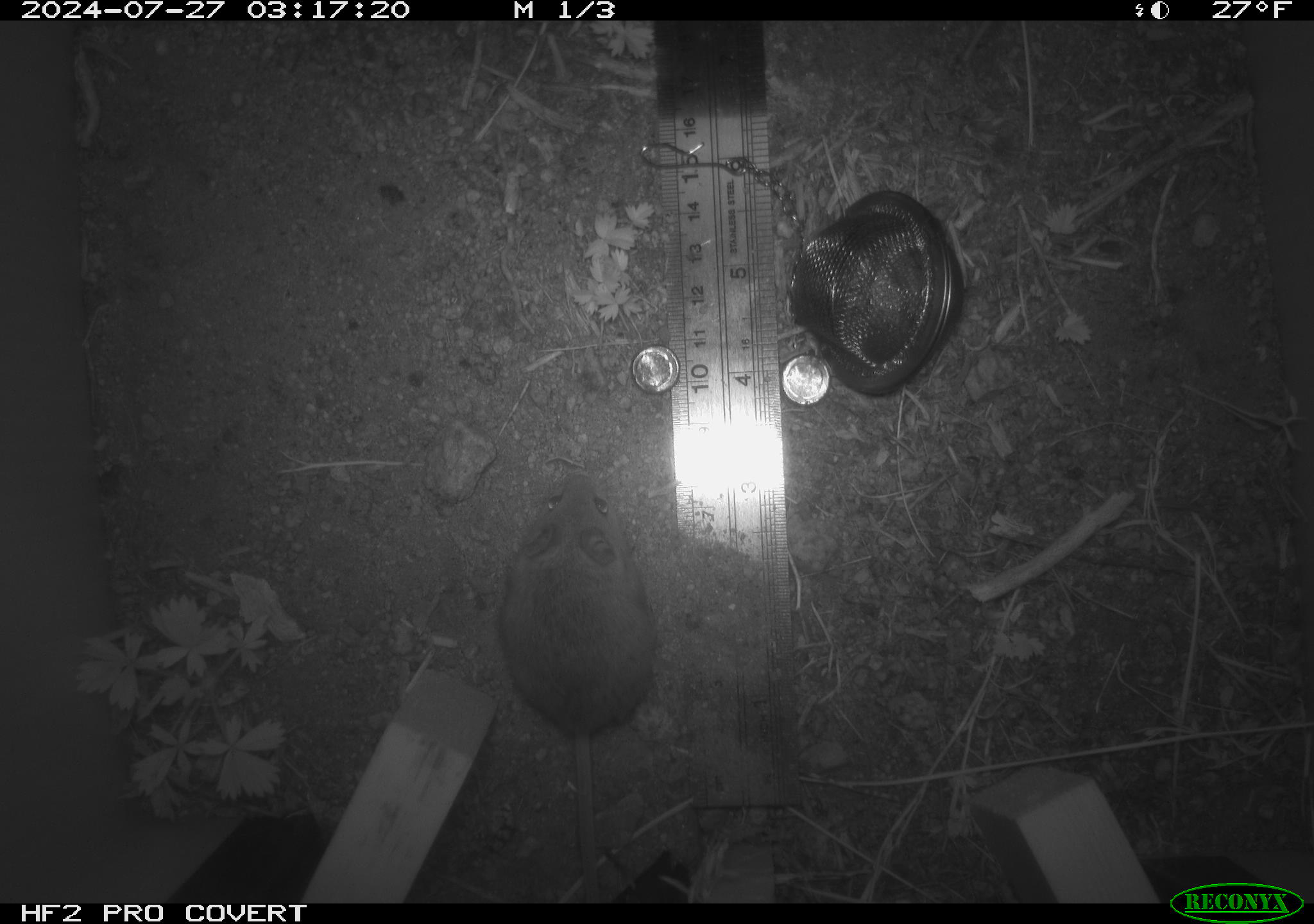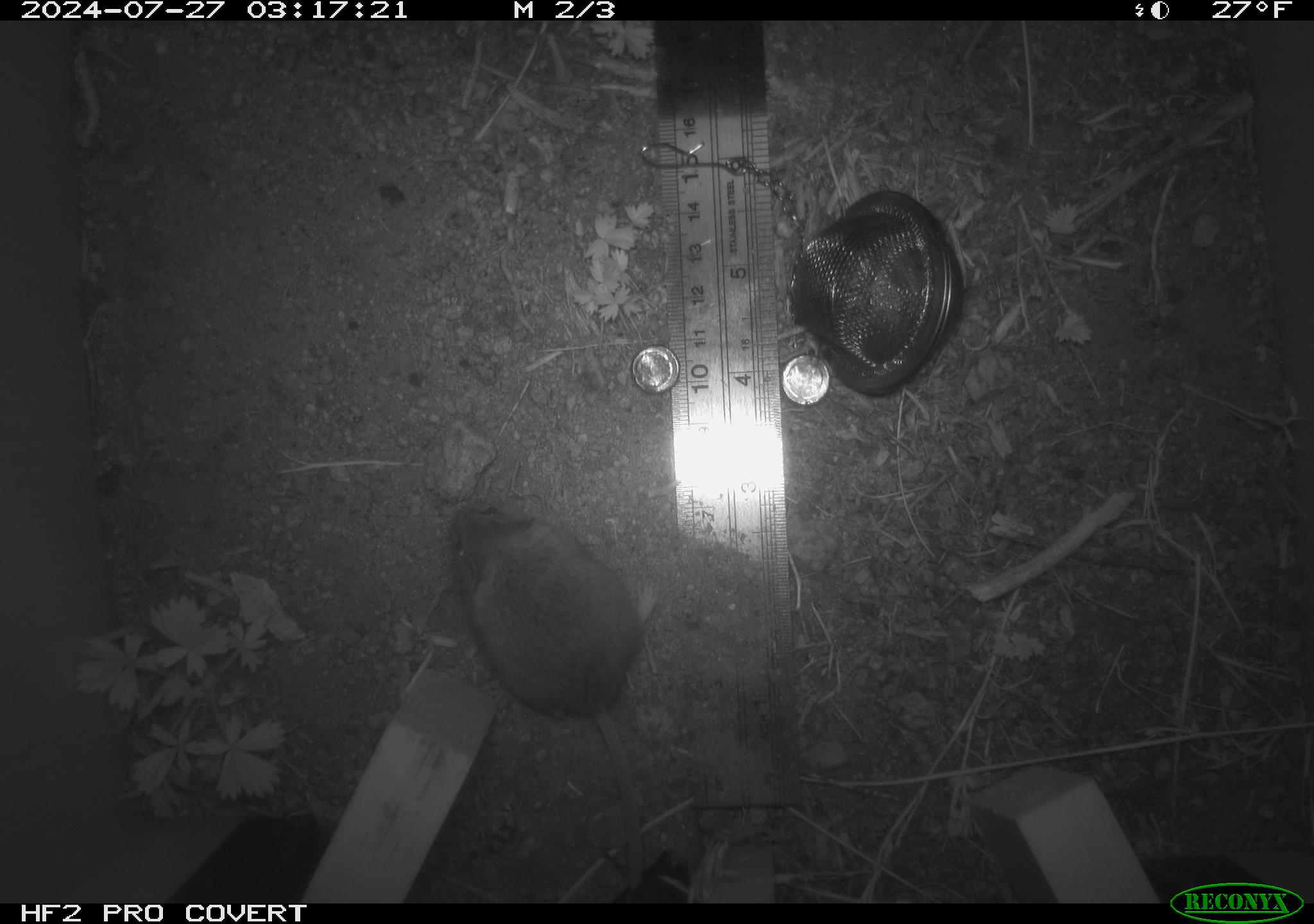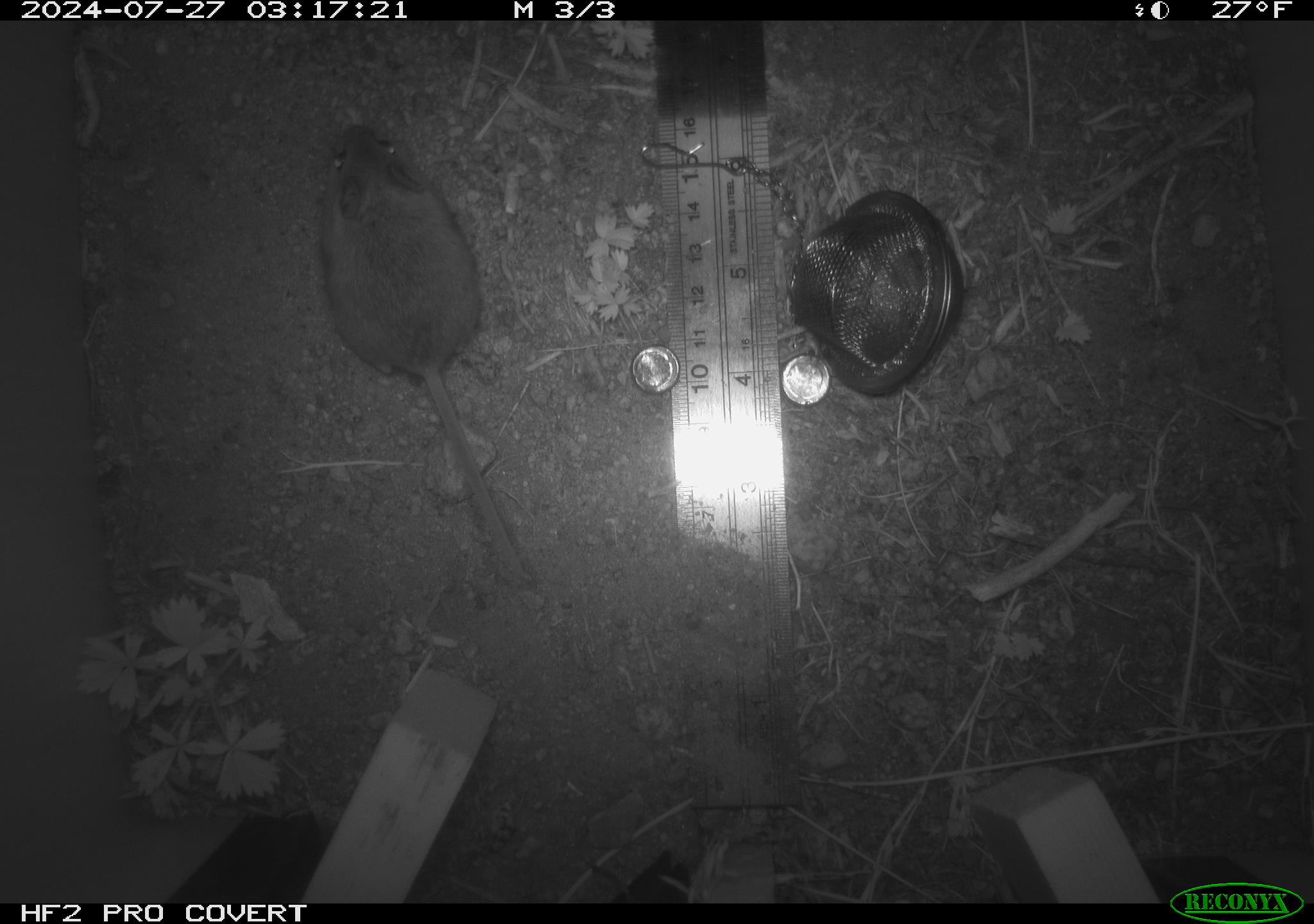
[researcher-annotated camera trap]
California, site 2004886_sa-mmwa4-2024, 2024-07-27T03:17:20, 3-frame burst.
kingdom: Animalia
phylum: Chordata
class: Mammalia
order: Rodentia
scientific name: Rodentia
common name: mouse species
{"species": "mouse species (Rodentia)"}